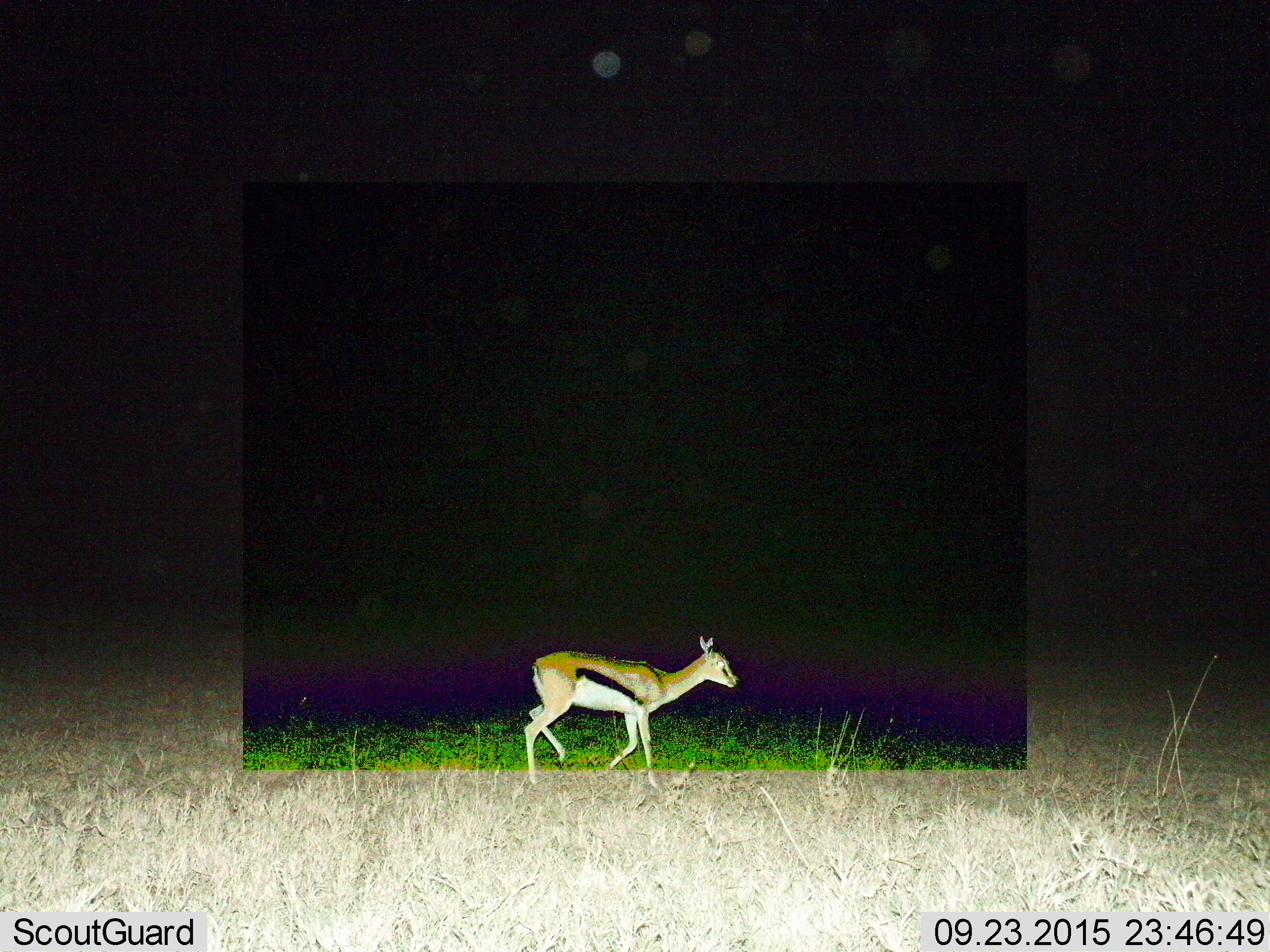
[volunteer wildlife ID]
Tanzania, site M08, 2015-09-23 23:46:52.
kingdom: Animalia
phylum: Chordata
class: Mammalia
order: Artiodactyla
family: Bovidae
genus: Eudorcas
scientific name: Eudorcas thomsonii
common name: thomson's gazelle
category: gazellethomsons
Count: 1.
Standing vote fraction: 33%.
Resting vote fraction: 0%.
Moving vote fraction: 67%.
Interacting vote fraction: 0%.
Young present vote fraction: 11%.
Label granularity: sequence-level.